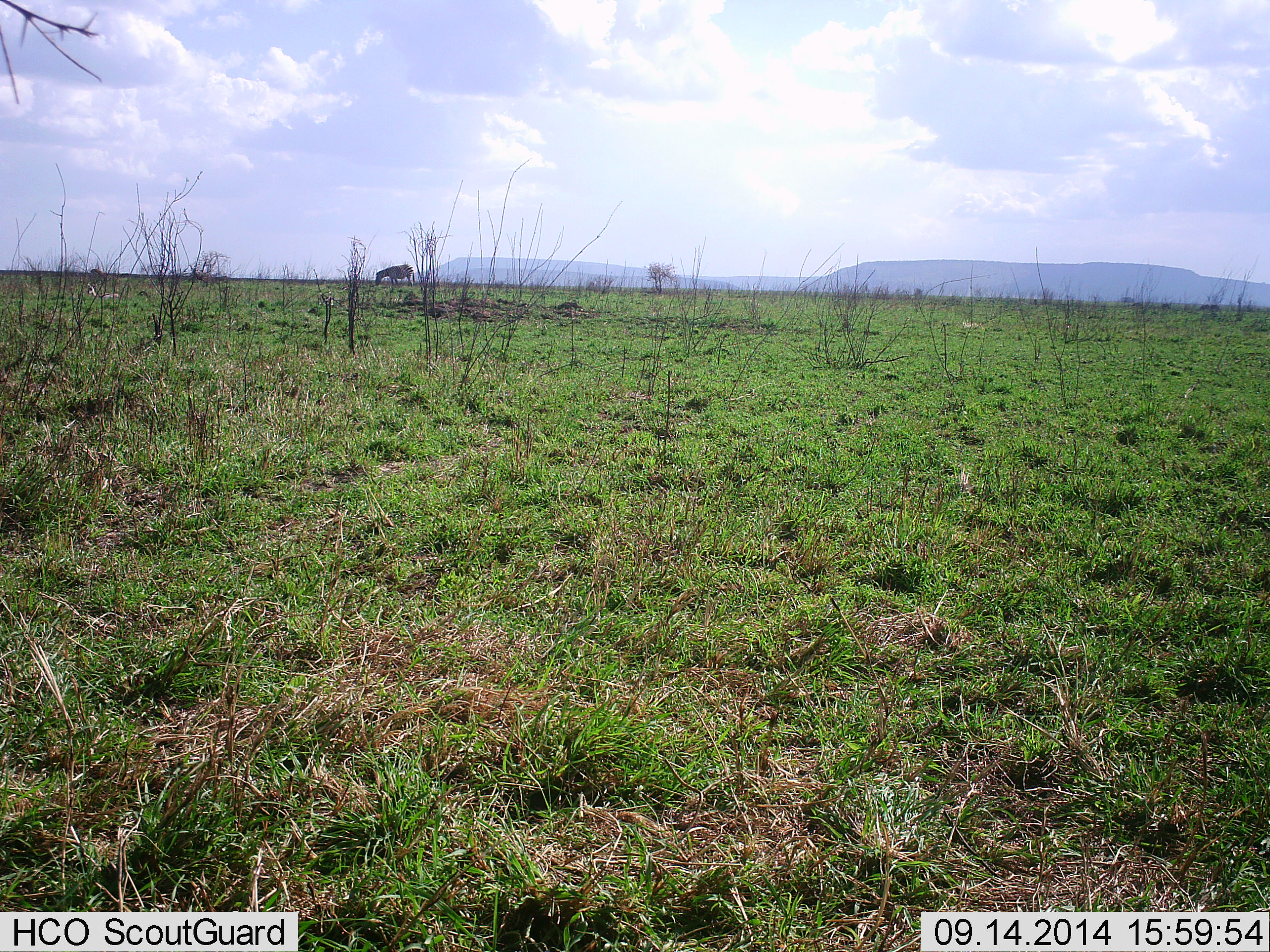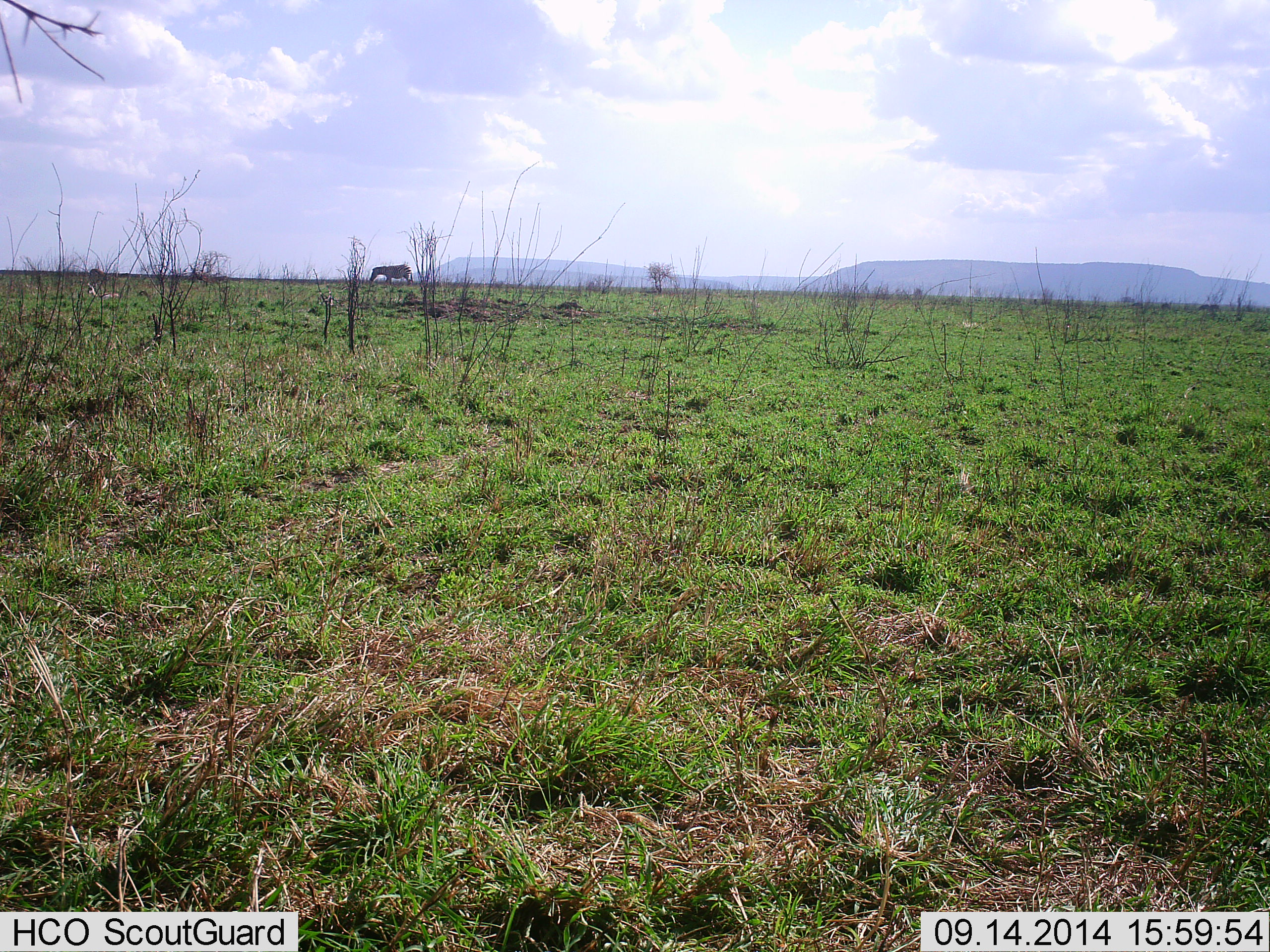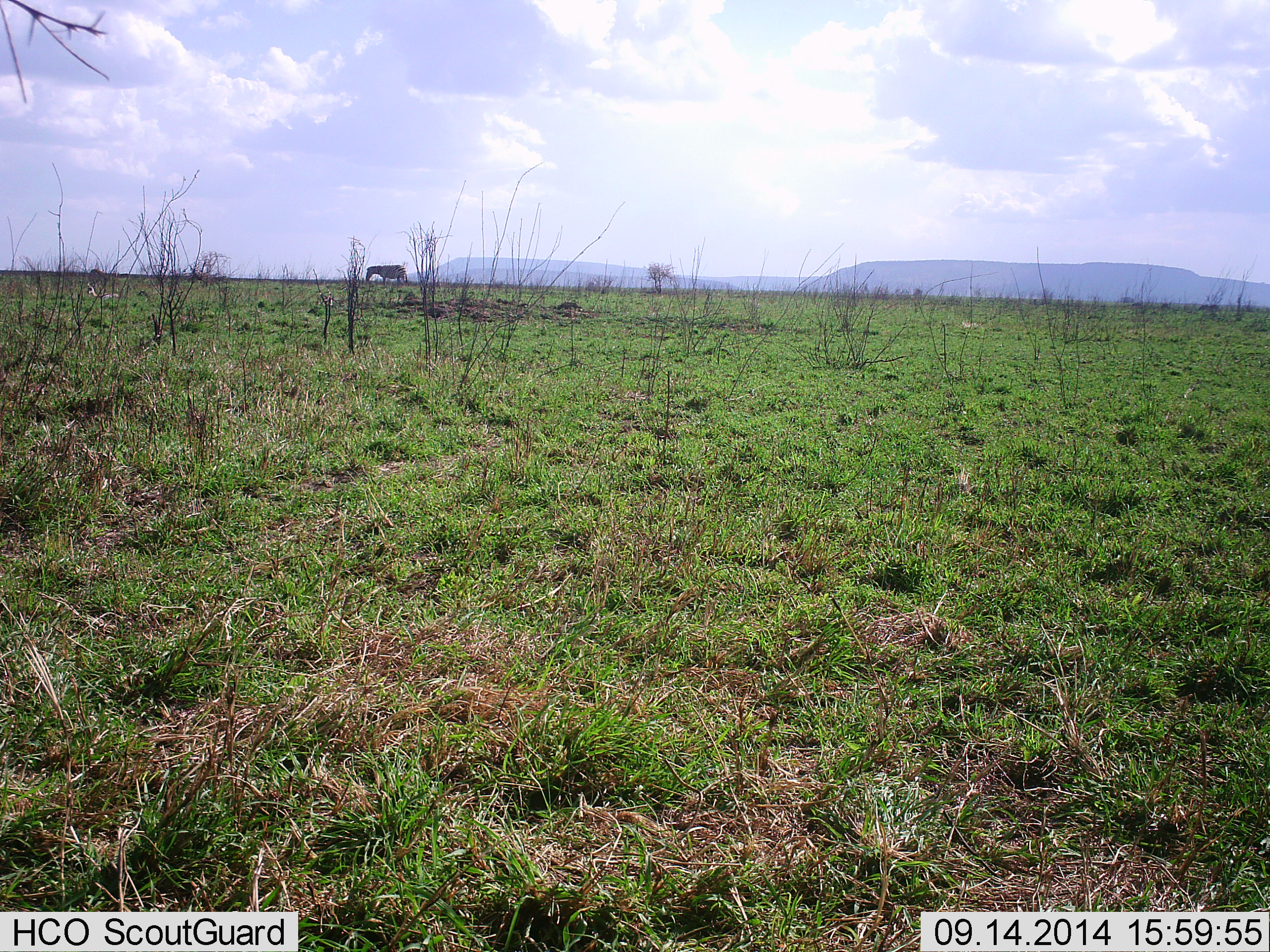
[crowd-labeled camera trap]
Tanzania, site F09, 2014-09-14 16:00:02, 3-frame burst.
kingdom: Animalia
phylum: Chordata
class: Mammalia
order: Perissodactyla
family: Equidae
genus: Equus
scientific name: Equus quagga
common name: plains zebra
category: zebra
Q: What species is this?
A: Zebra (plains zebra) (Equus quagga).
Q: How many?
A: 1.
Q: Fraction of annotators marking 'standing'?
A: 10%.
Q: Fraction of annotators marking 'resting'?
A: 0%.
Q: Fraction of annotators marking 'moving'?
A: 20%.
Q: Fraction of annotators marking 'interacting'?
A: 0%.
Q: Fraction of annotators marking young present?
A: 0%.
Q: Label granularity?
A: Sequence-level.